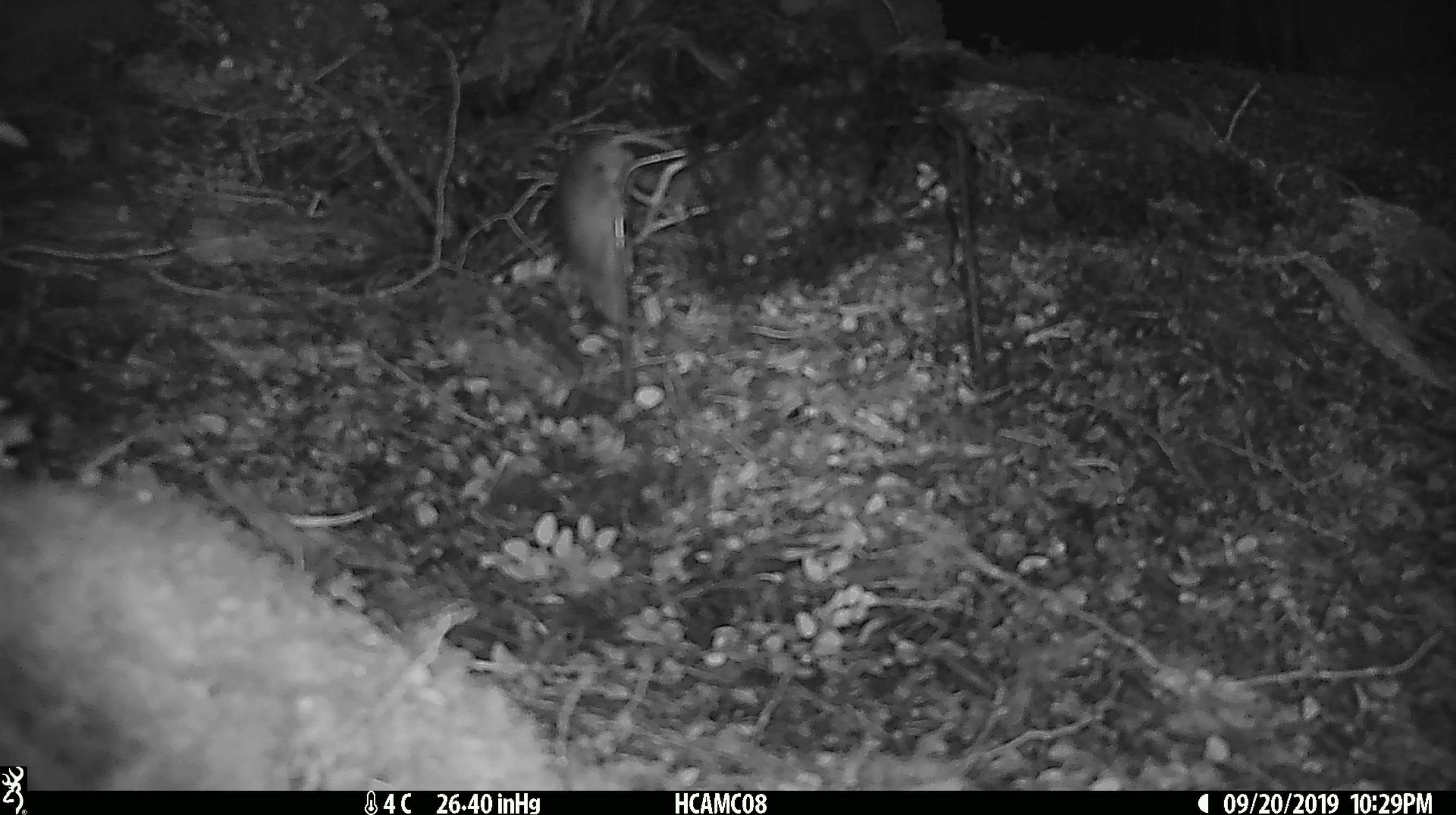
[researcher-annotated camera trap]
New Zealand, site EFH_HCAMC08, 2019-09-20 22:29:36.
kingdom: Animalia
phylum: Chordata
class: Mammalia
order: Rodentia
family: Muridae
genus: Mus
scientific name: Mus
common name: mouse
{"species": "mouse (Mus)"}